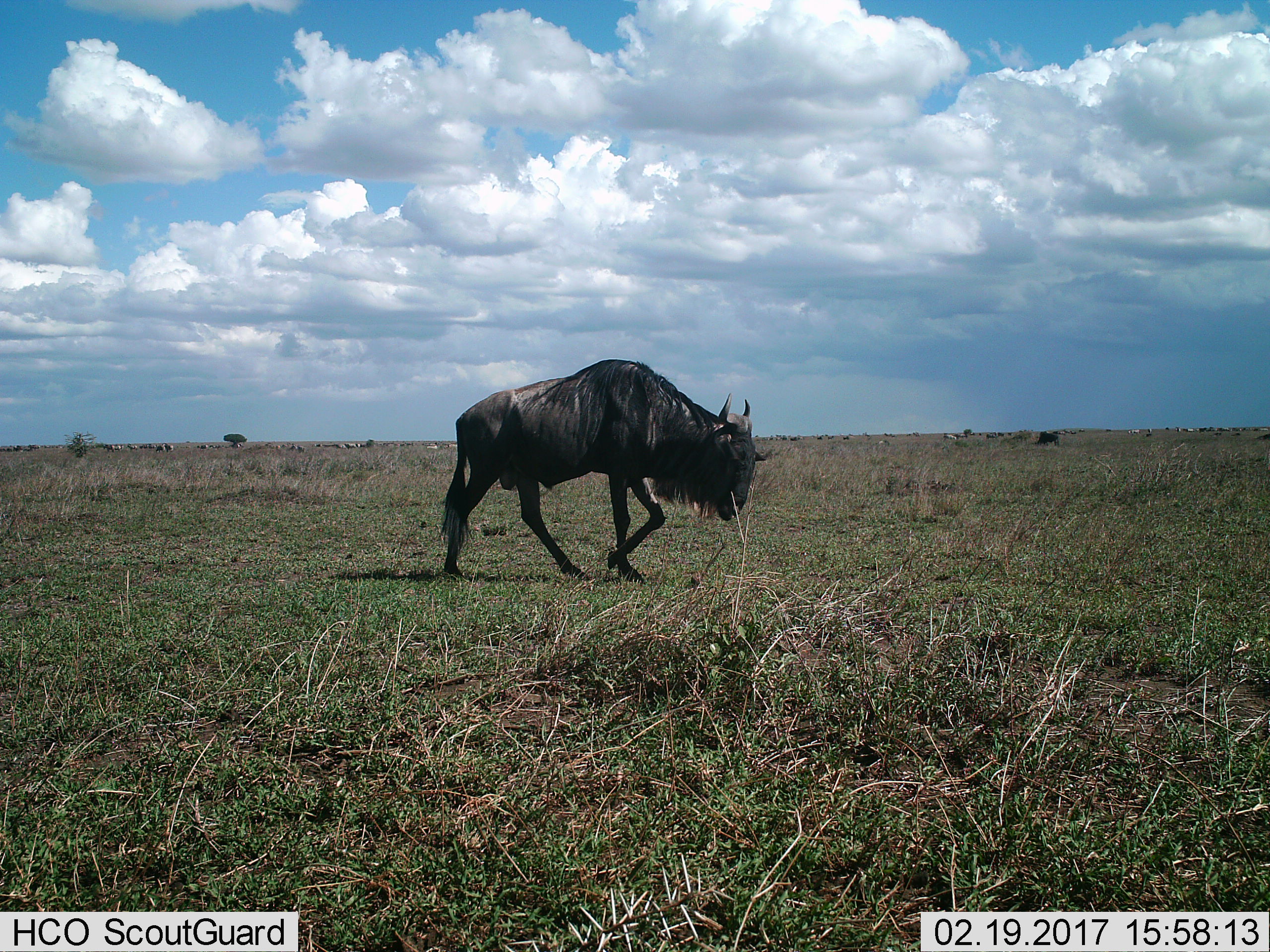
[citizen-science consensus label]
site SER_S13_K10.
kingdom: Animalia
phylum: Chordata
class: Mammalia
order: Artiodactyla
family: Bovidae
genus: Connochaetes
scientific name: Connochaetes taurinus taurinus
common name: blue wildebeest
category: wildebeestblue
Wildebeestblue (blue wildebeest) (Connochaetes taurinus taurinus), count 1. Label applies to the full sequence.